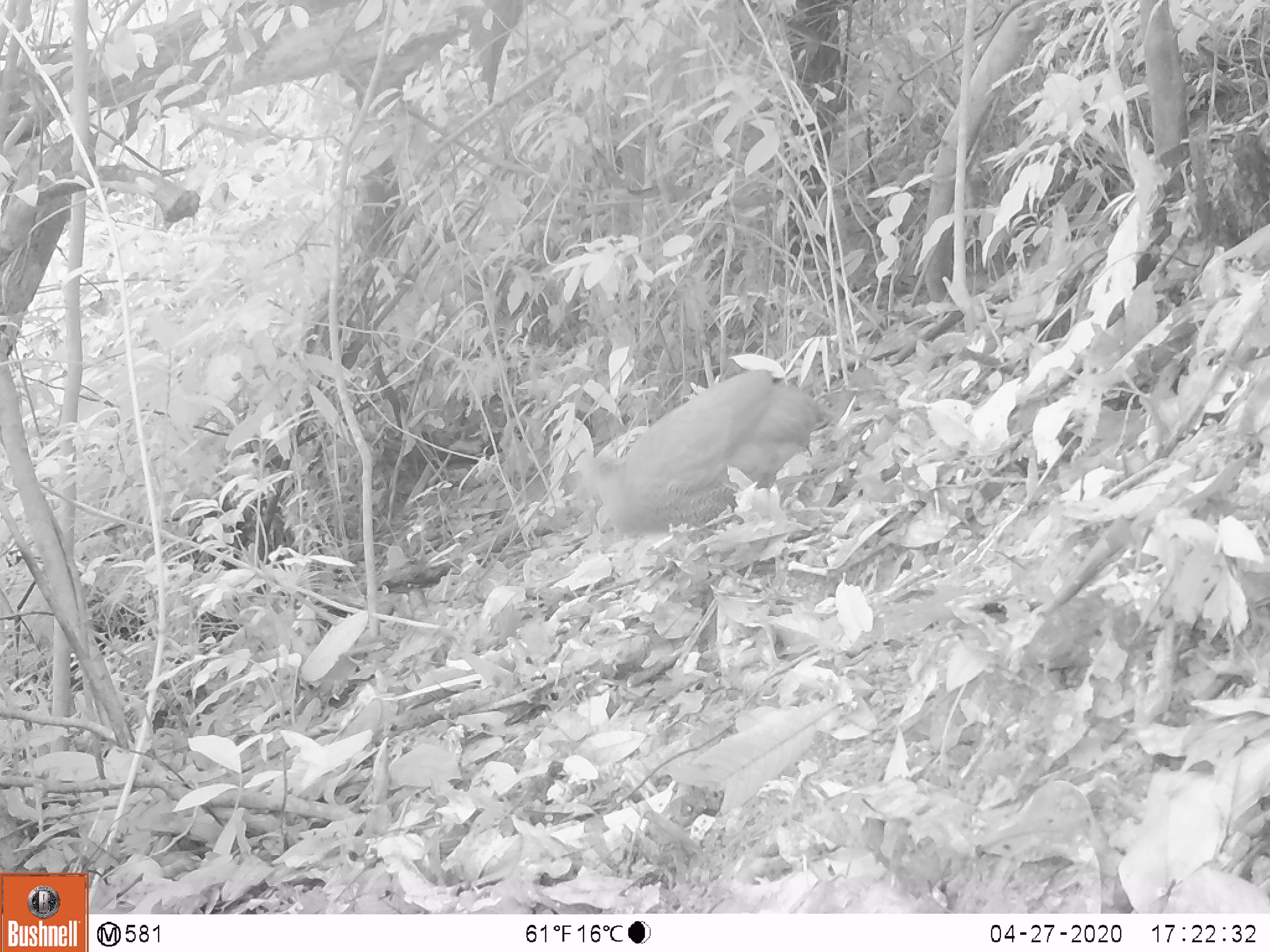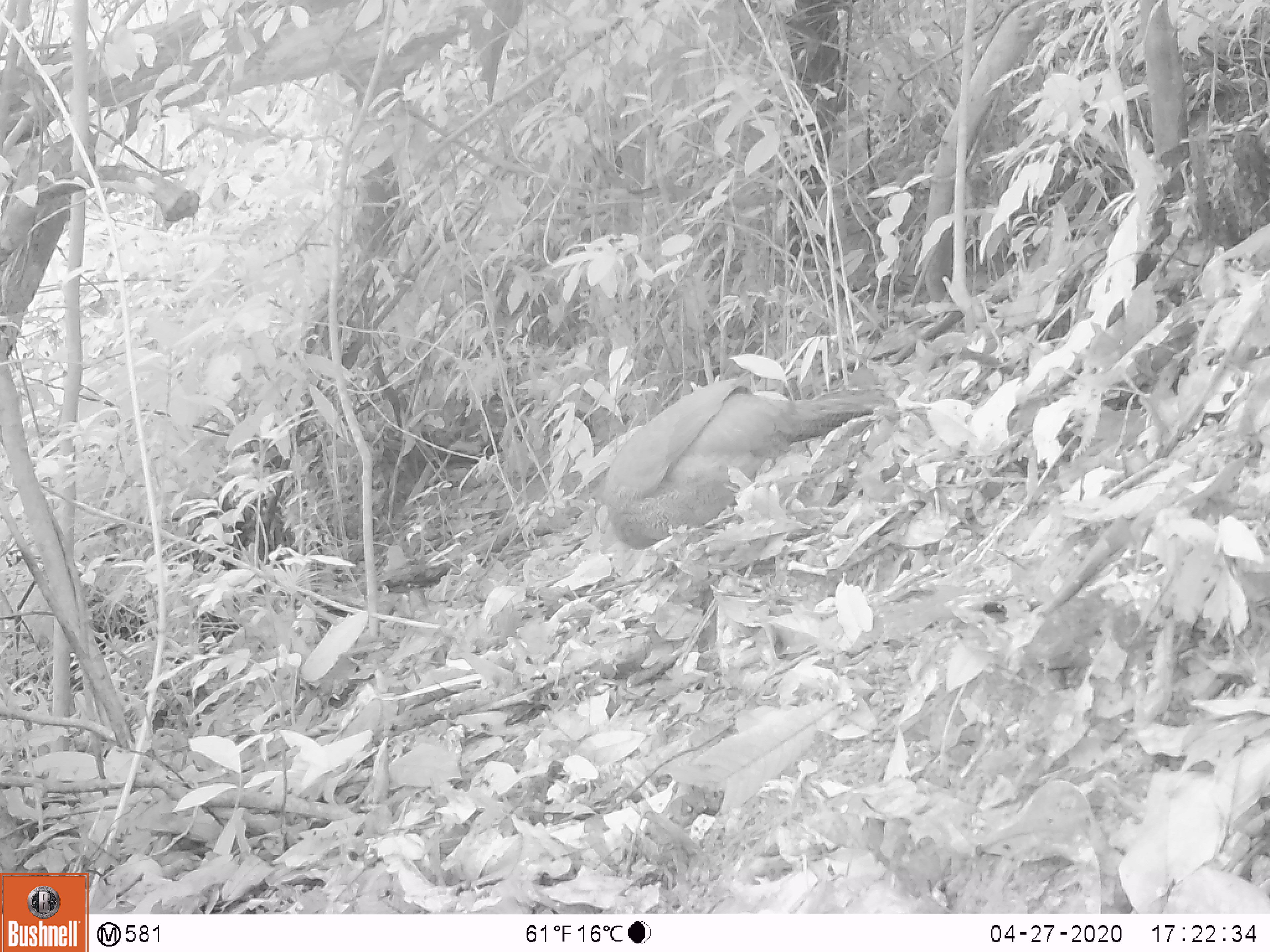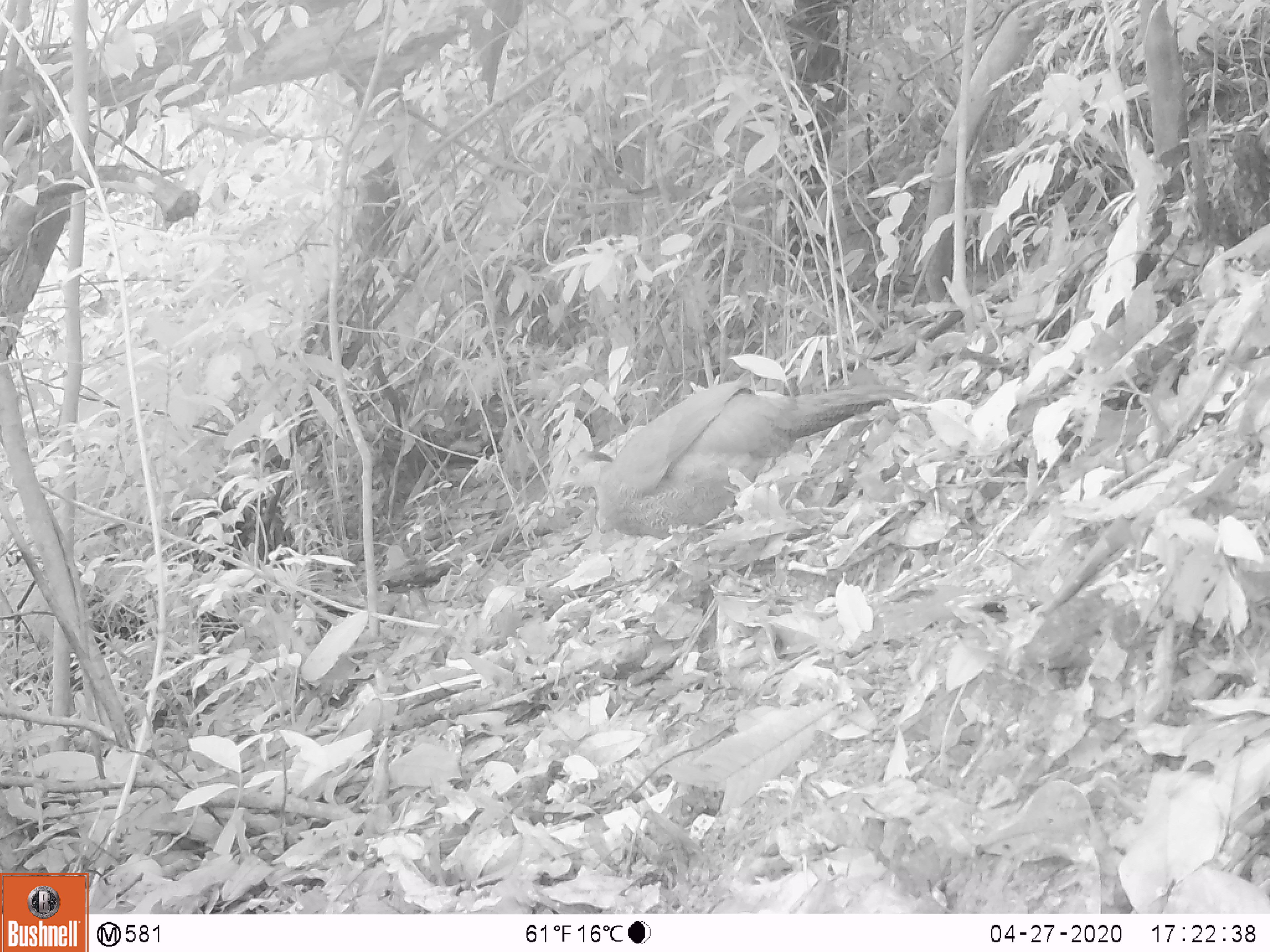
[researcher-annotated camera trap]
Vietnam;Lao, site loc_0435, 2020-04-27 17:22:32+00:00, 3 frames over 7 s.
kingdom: Animalia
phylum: Chordata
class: Aves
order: Galliformes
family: Phasianidae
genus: Lophura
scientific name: Lophura nycthemera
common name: silver pheasant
Silver pheasant (Lophura nycthemera). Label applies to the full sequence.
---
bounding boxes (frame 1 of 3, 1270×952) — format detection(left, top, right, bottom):
silver pheasant: detection(577, 367, 841, 542)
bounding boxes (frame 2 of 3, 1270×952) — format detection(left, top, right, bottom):
silver pheasant: detection(597, 378, 895, 550)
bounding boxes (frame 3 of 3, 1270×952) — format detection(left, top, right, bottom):
silver pheasant: detection(551, 376, 918, 545)